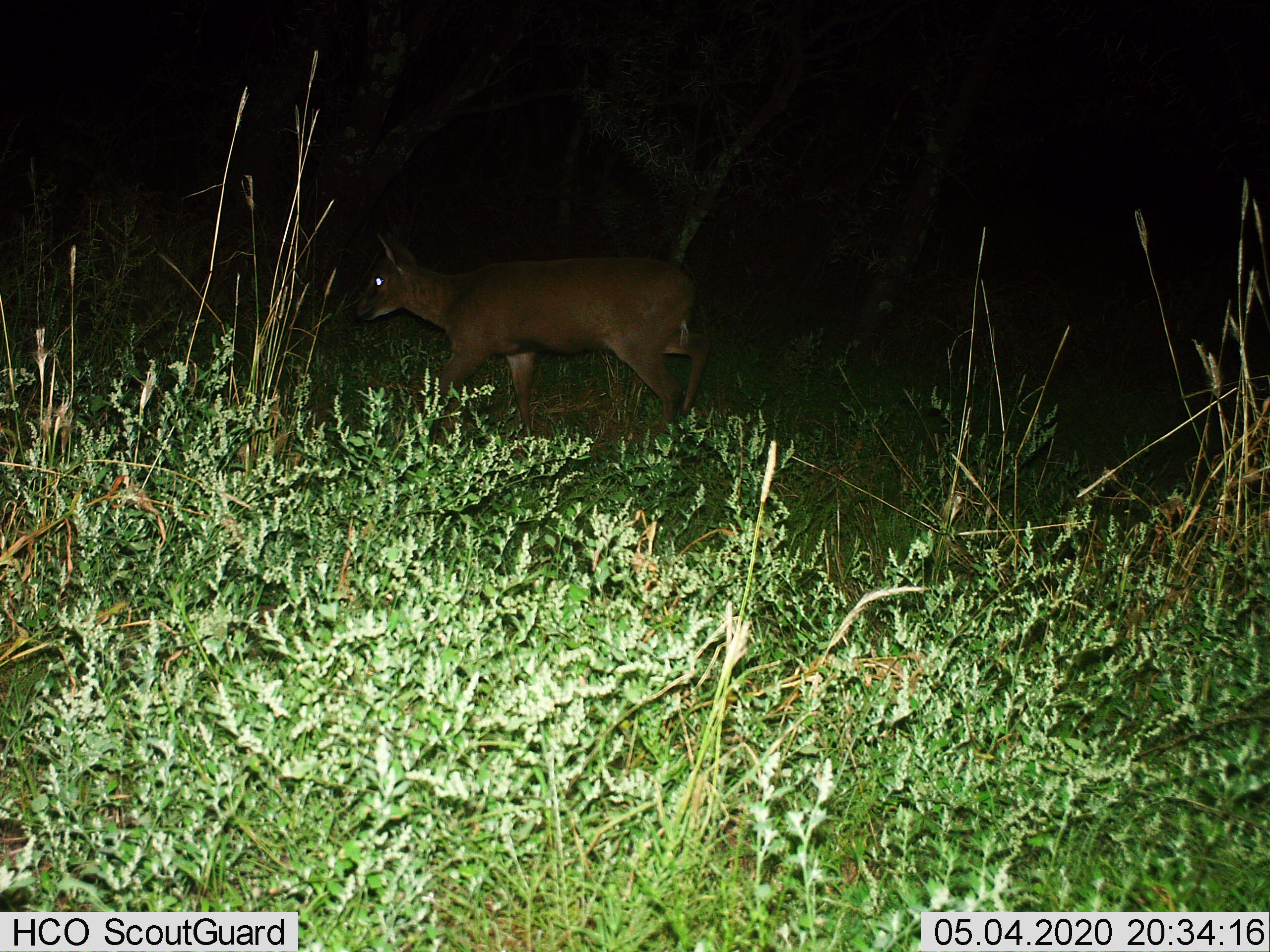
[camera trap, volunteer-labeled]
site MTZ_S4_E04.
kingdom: Animalia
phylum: Chordata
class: Mammalia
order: Artiodactyla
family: Bovidae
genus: Sylvicapra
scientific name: Sylvicapra grimmia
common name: common duiker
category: duikercommongrey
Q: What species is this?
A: Duikercommongrey (common duiker) (Sylvicapra grimmia).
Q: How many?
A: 1.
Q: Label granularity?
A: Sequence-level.